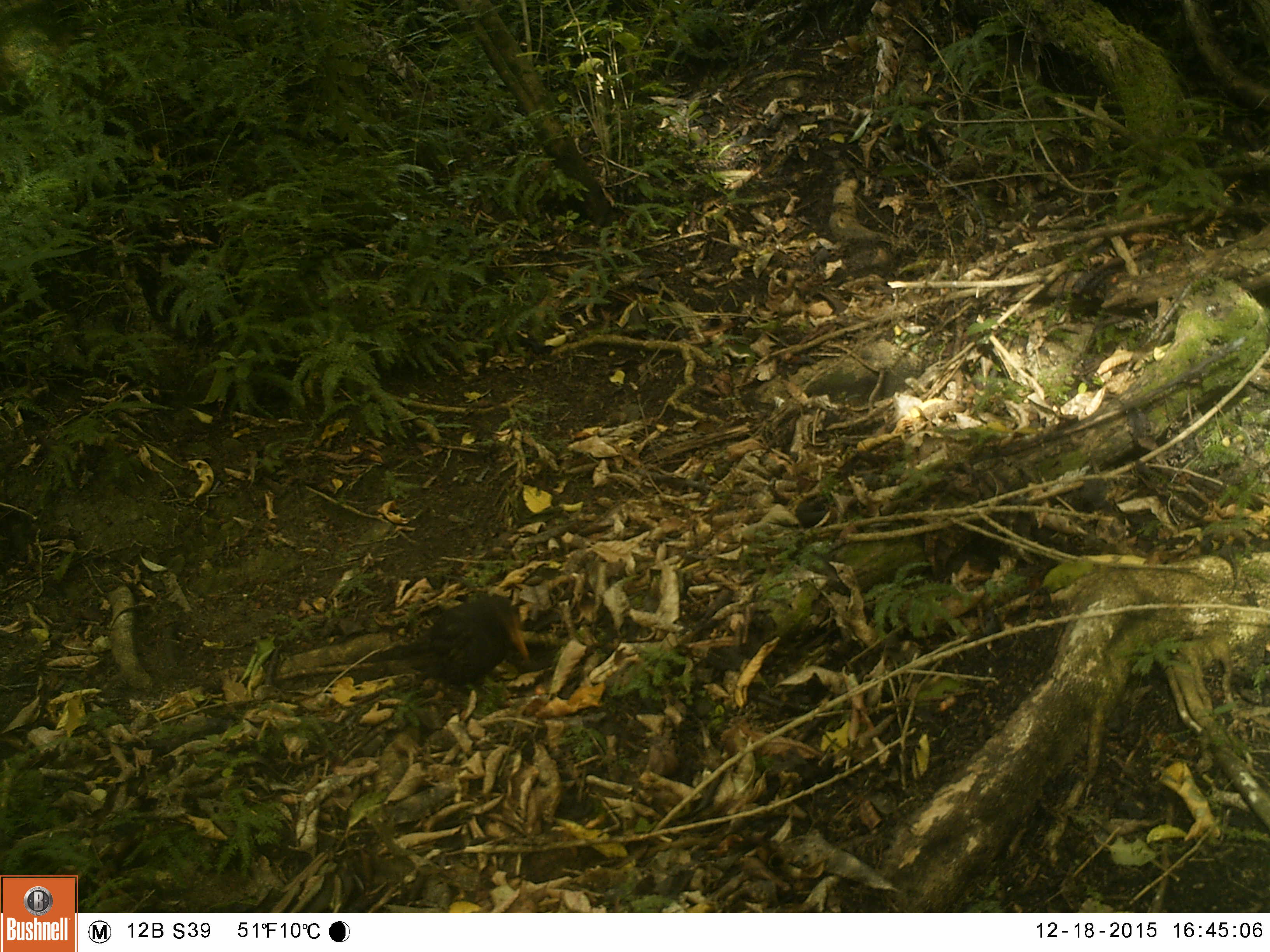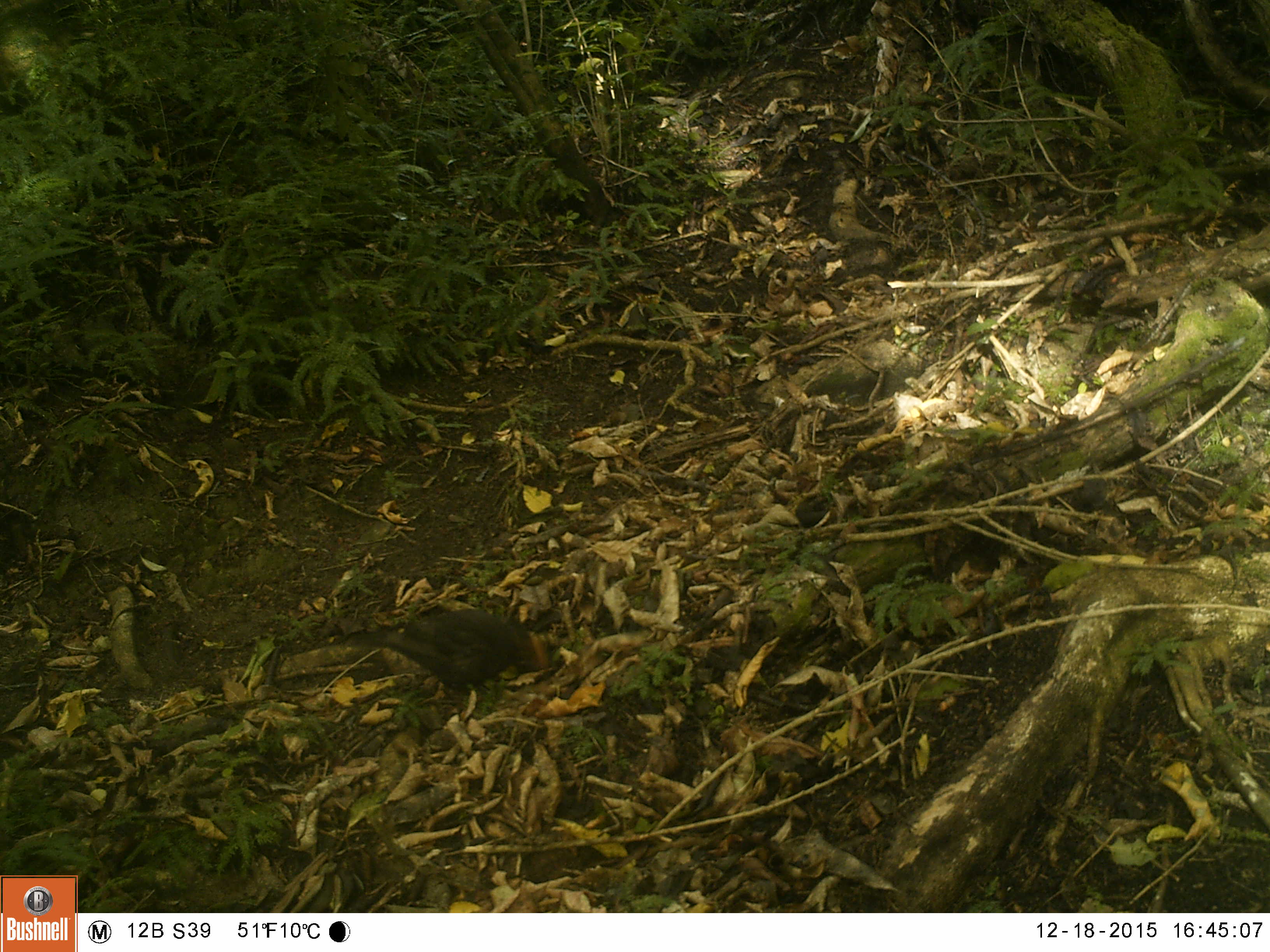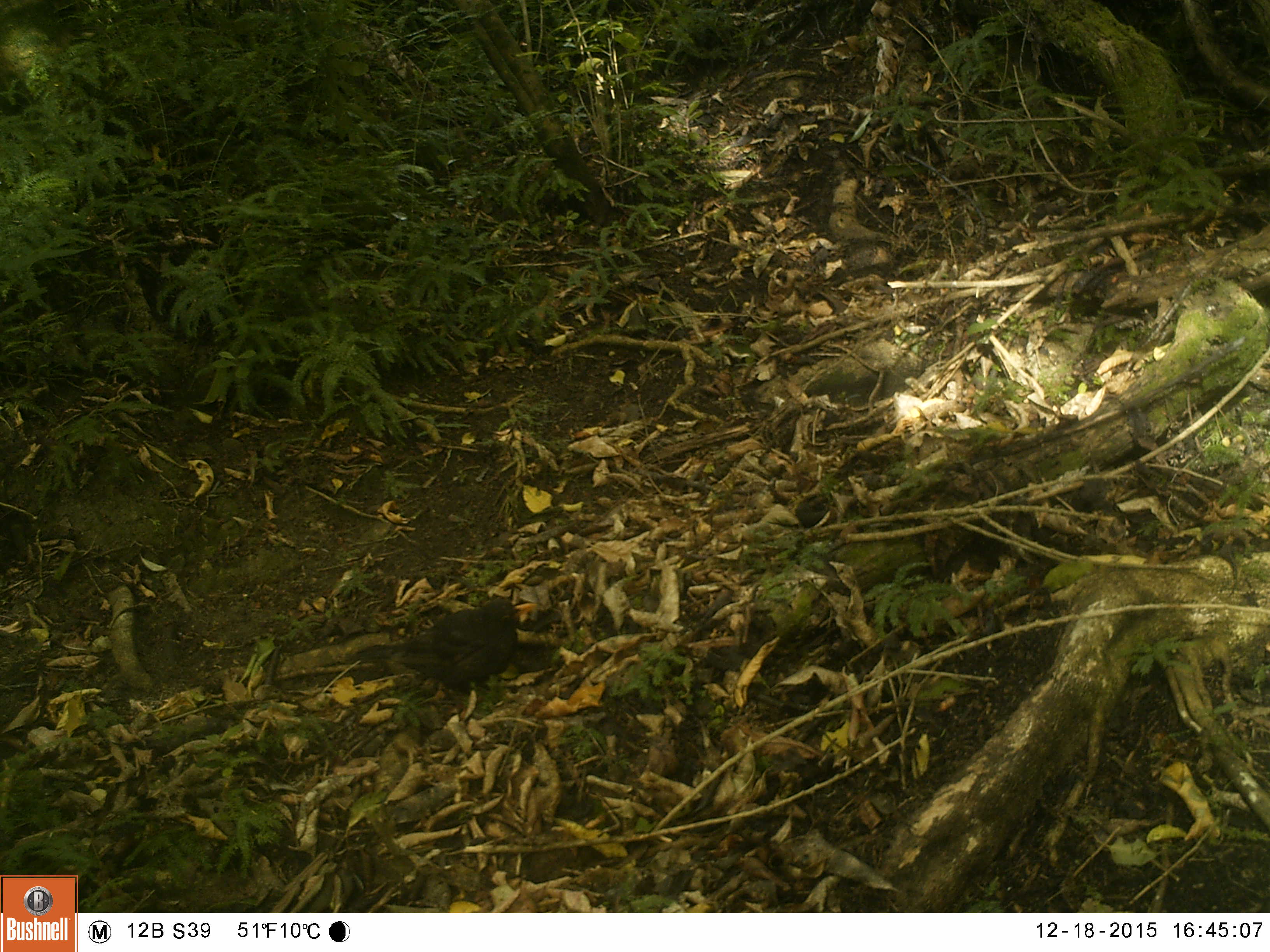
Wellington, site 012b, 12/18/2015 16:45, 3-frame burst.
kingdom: Animalia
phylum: Chordata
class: Aves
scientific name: Aves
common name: bird